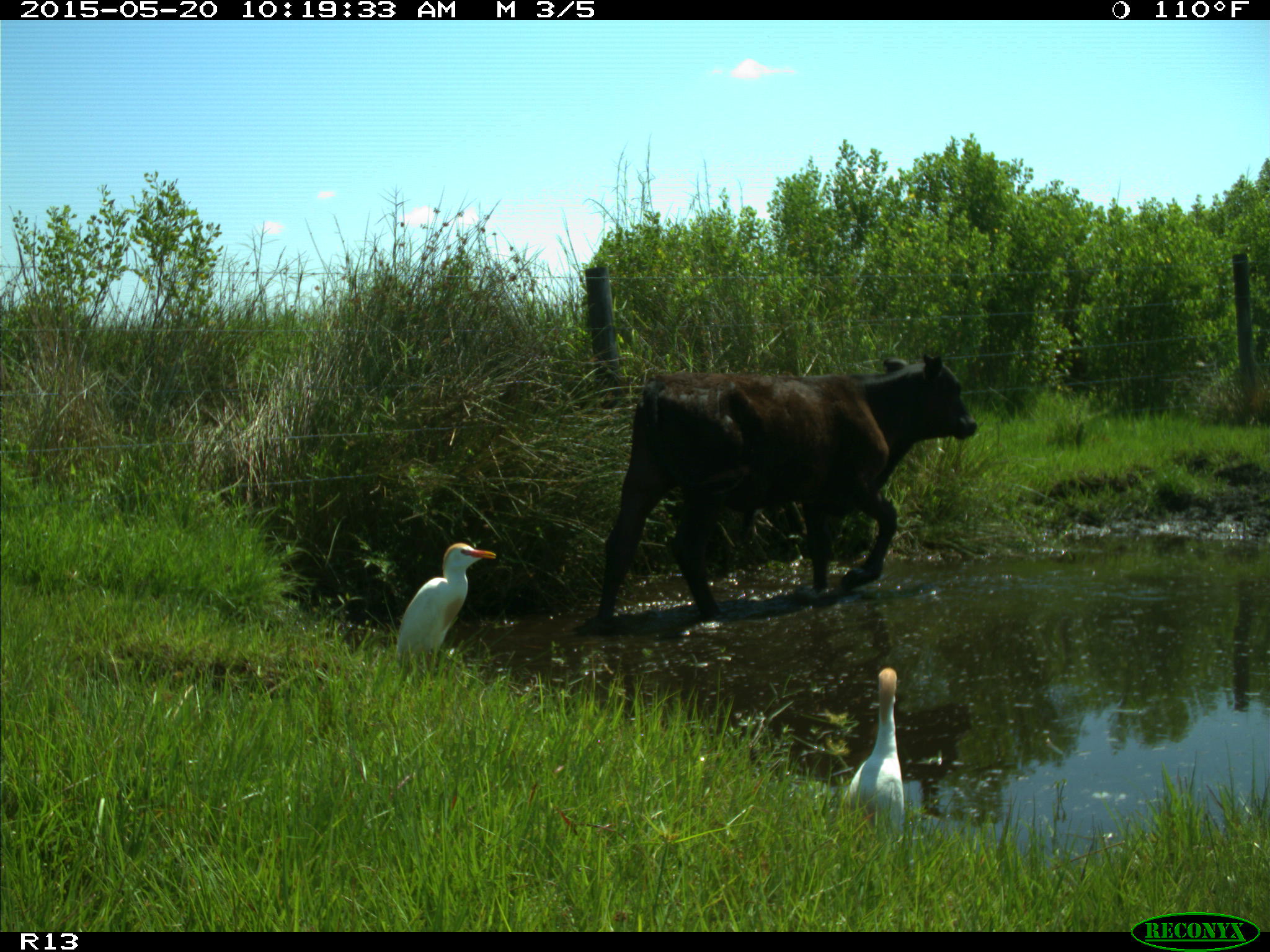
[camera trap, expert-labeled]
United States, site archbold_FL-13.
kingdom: Animalia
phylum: Chordata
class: Mammalia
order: Artiodactyla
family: Bovidae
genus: Bos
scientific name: Bos taurus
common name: domestic cow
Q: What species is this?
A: Bos taurus (domestic cow).